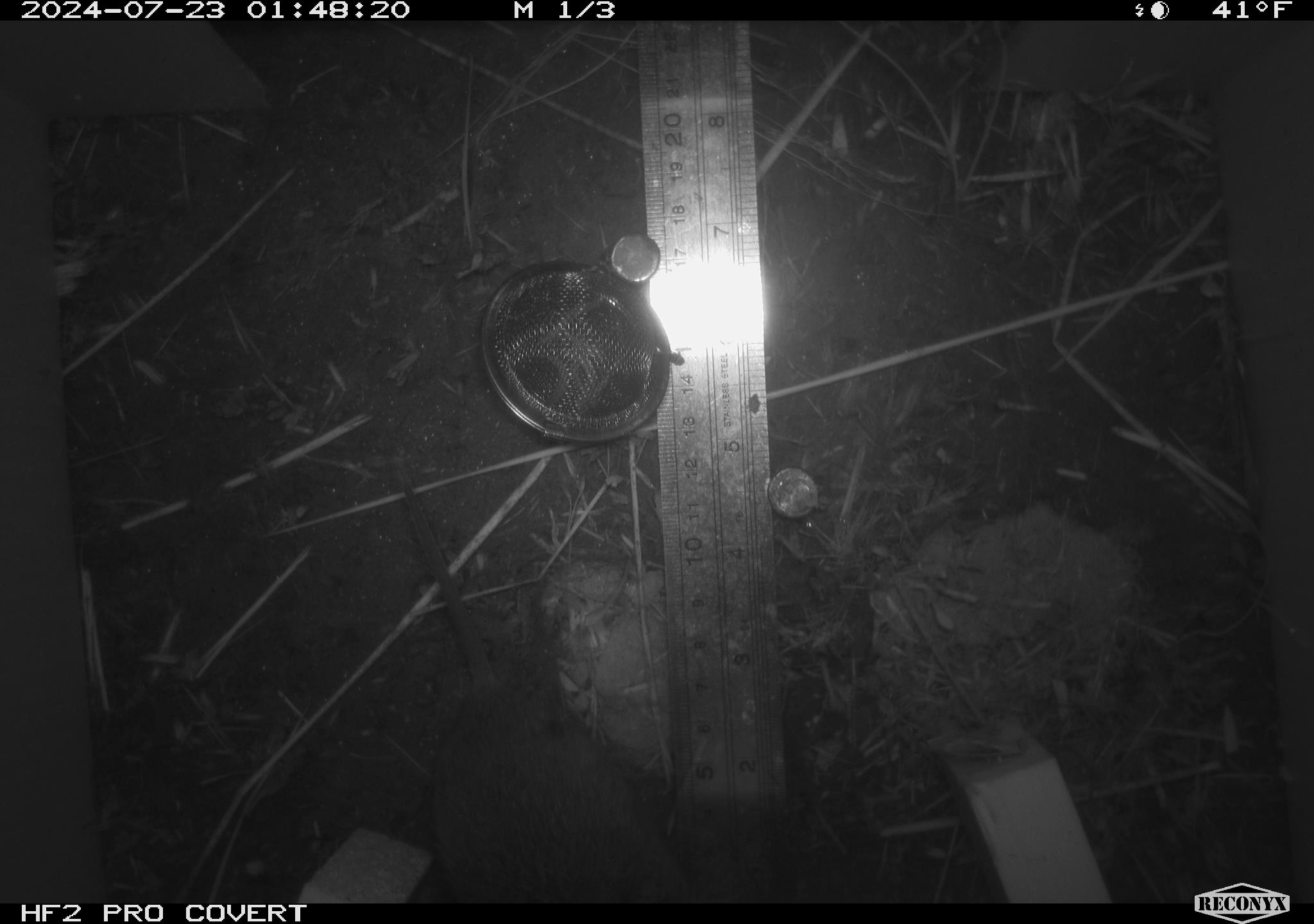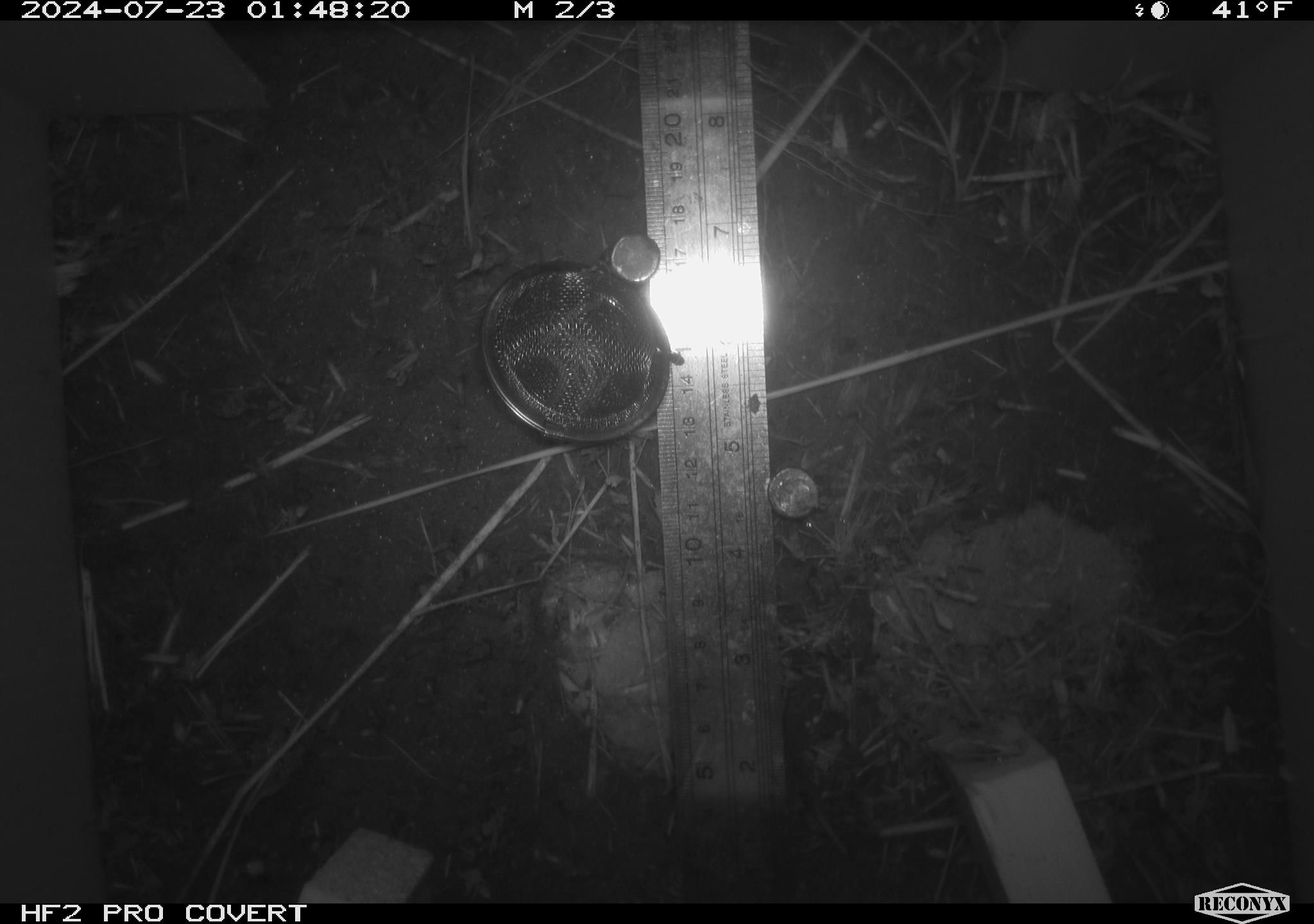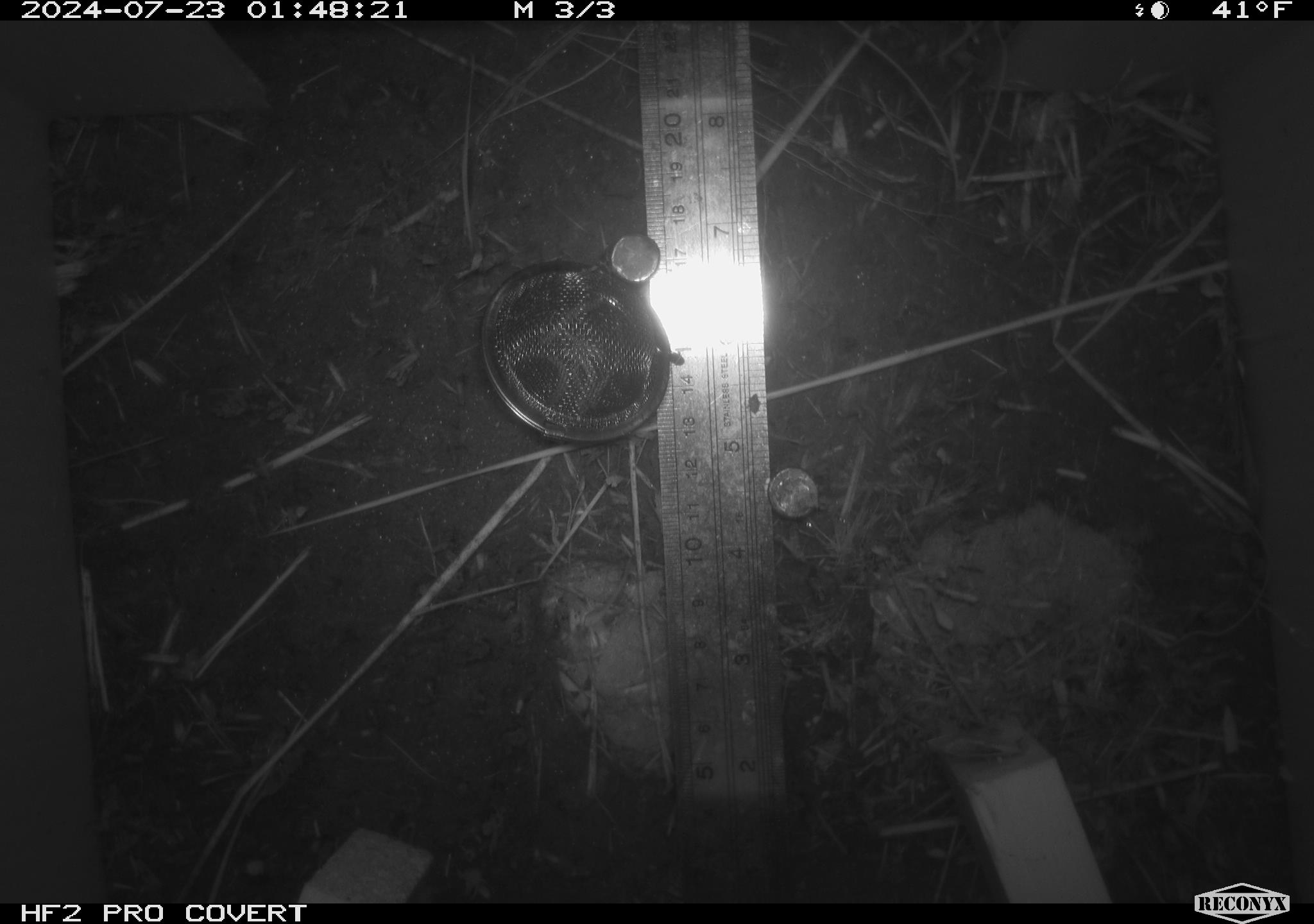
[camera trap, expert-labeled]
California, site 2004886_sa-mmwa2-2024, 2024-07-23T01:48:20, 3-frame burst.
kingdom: Animalia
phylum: Chordata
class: Mammalia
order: Rodentia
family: Cricetidae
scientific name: Arvicolinae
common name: voles, lemmings, and muskrats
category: arvicolinae subfamily